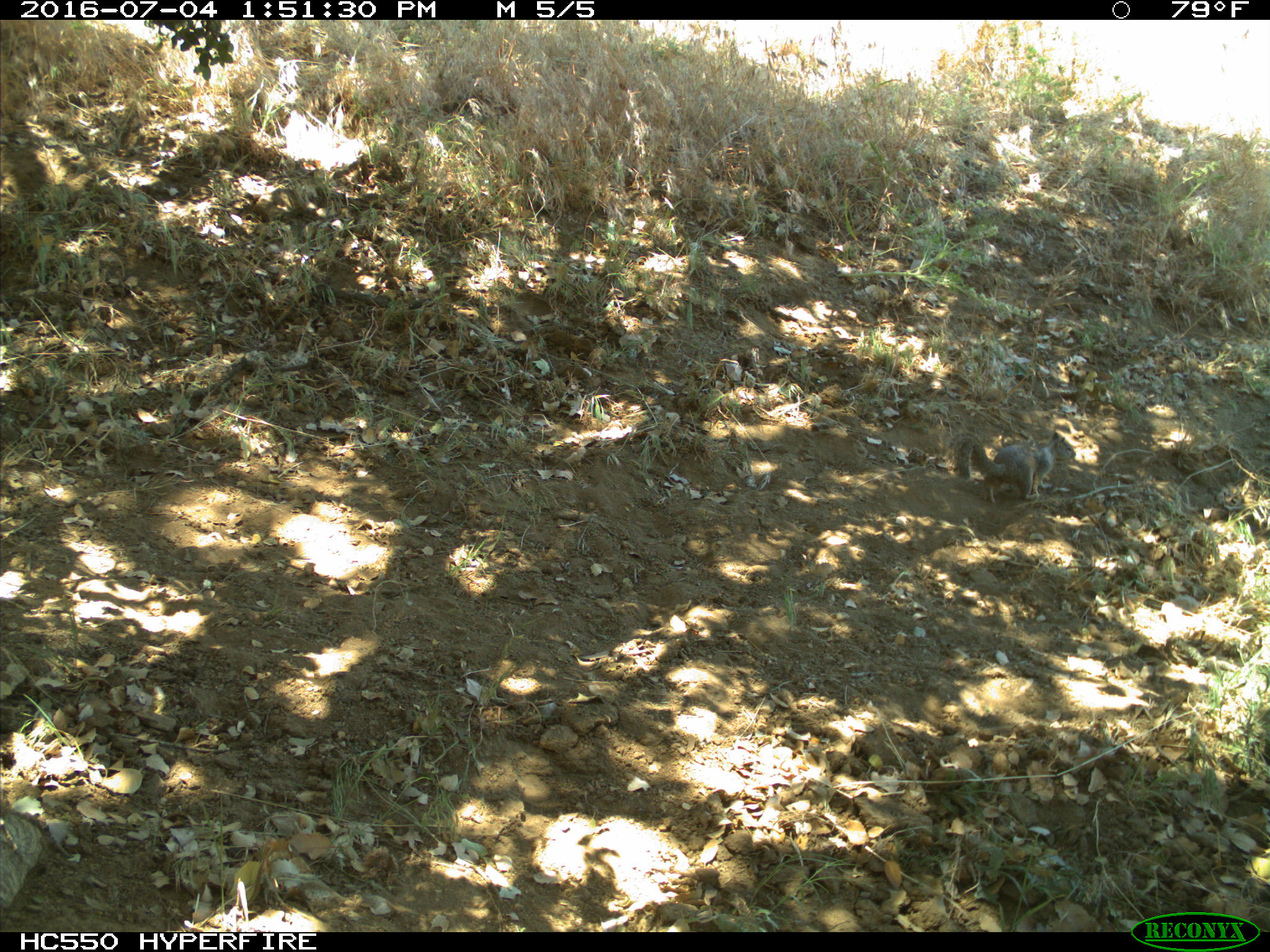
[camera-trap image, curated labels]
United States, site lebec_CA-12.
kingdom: Animalia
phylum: Chordata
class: Mammalia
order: Rodentia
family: Sciuridae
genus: Otospermophilus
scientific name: Otospermophilus beecheyi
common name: california ground squirrel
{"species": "Otospermophilus beecheyi (california ground squirrel)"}